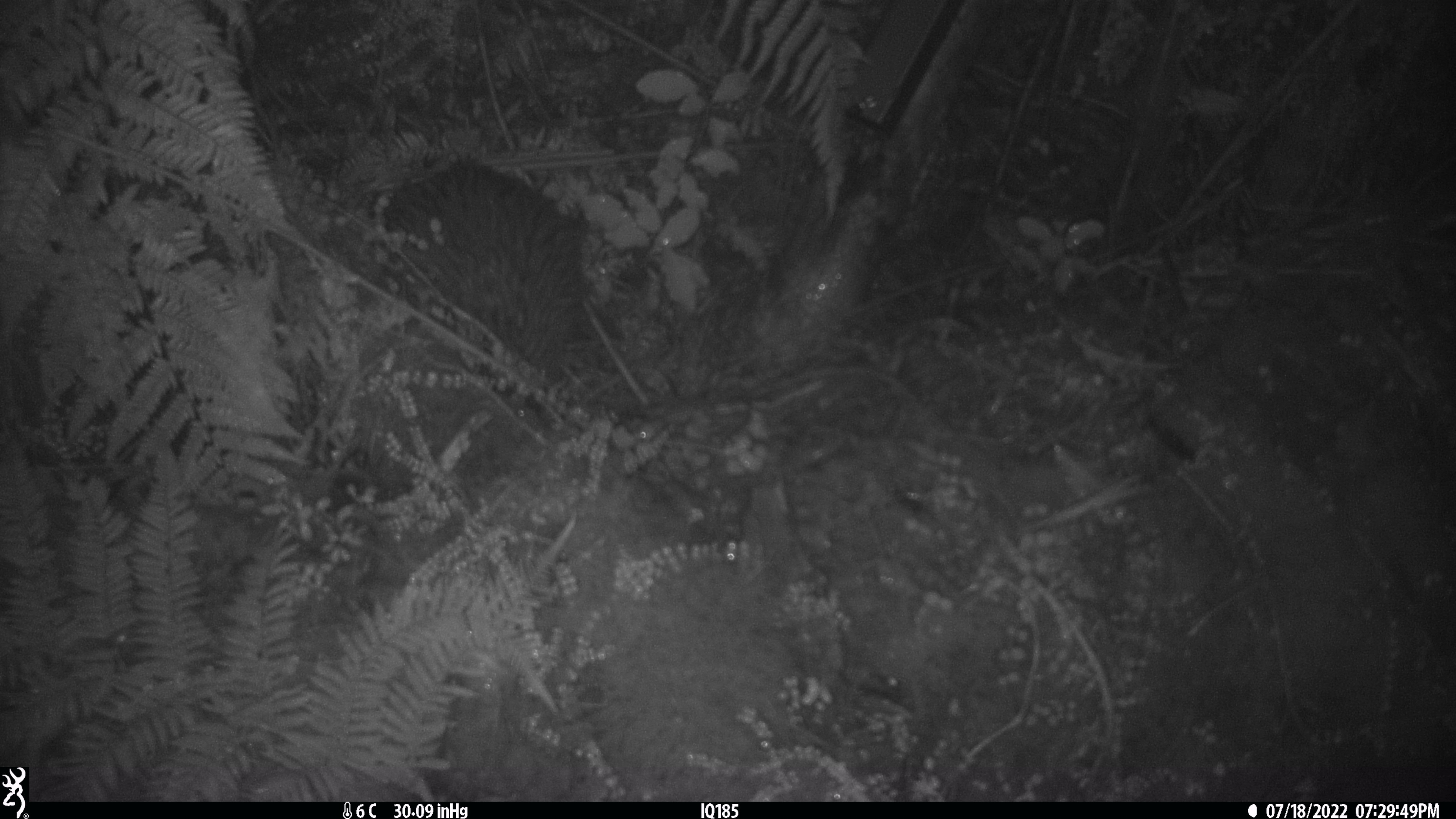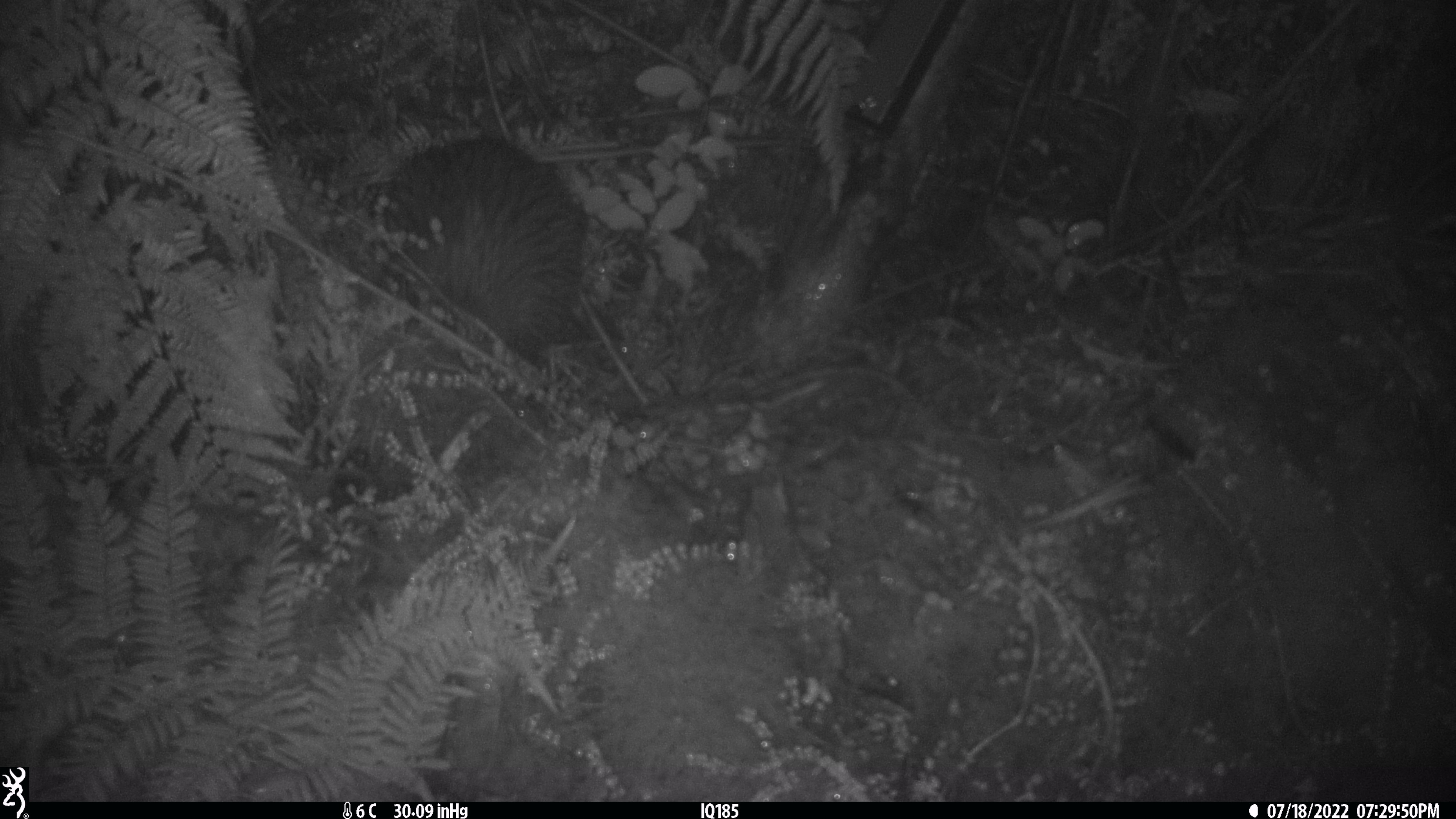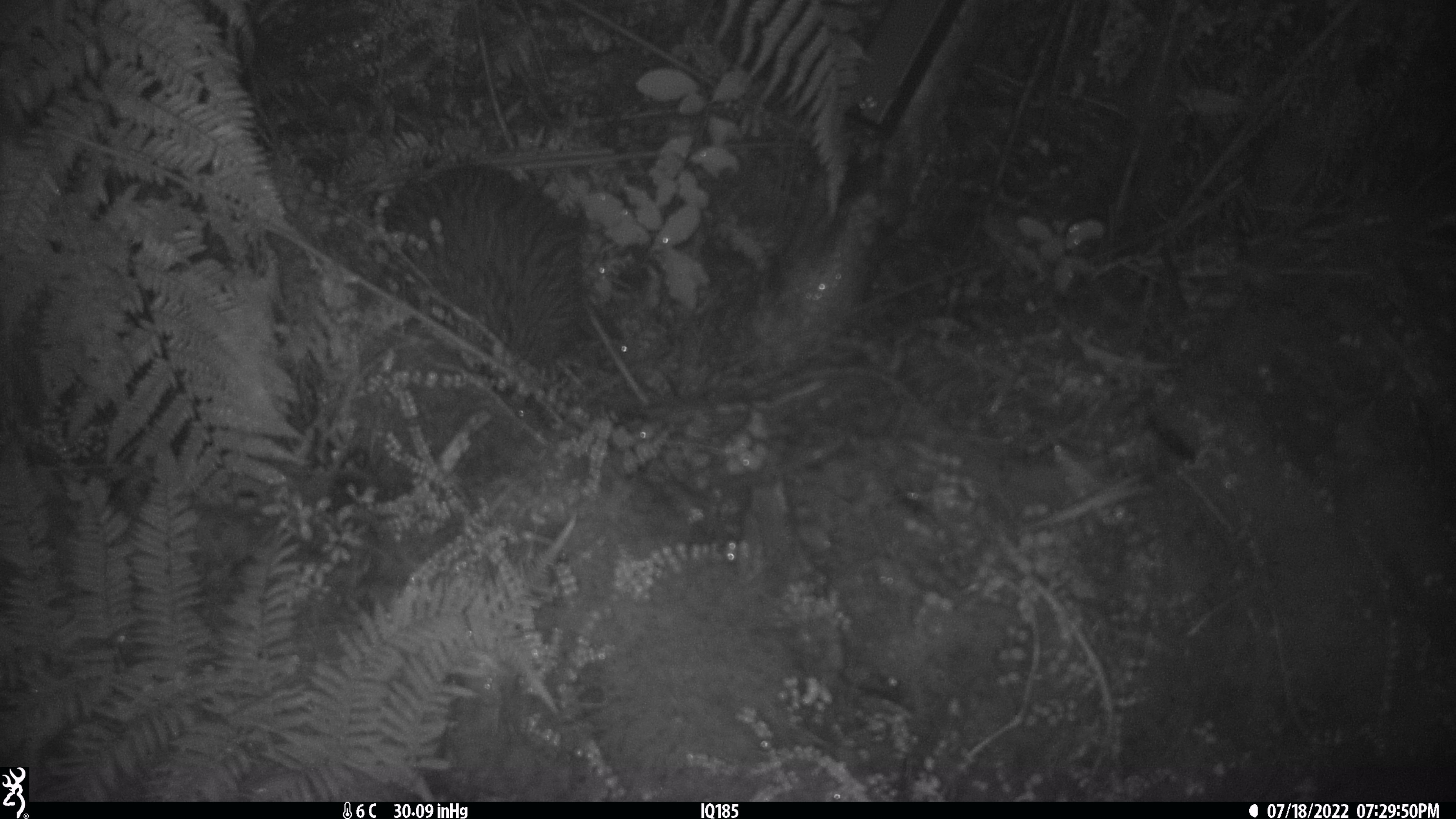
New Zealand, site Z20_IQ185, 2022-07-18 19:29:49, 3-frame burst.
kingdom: Animalia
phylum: Chordata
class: Aves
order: Apterygiformes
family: Apterygidae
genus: Apteryx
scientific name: Apteryx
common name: kiwi